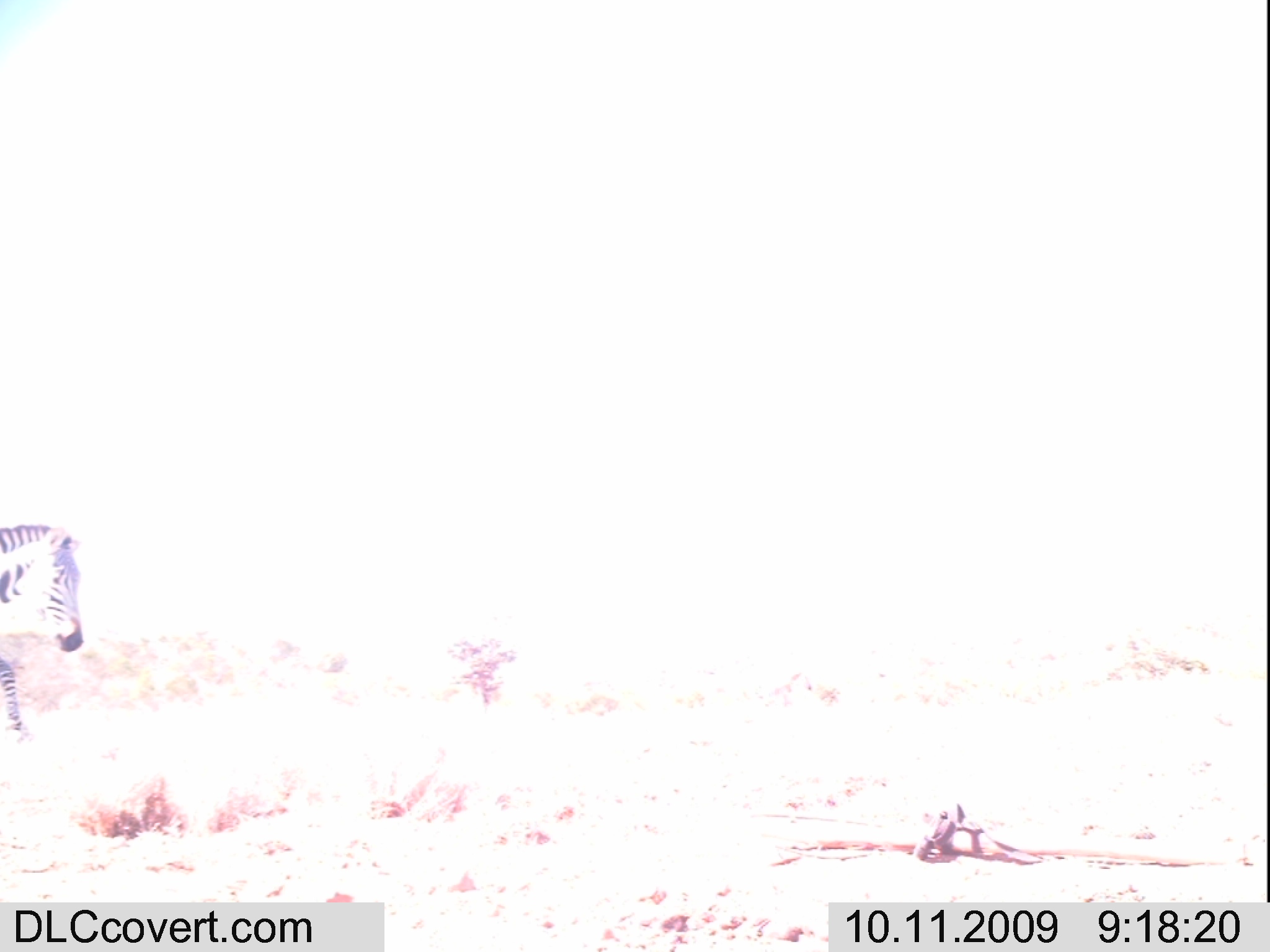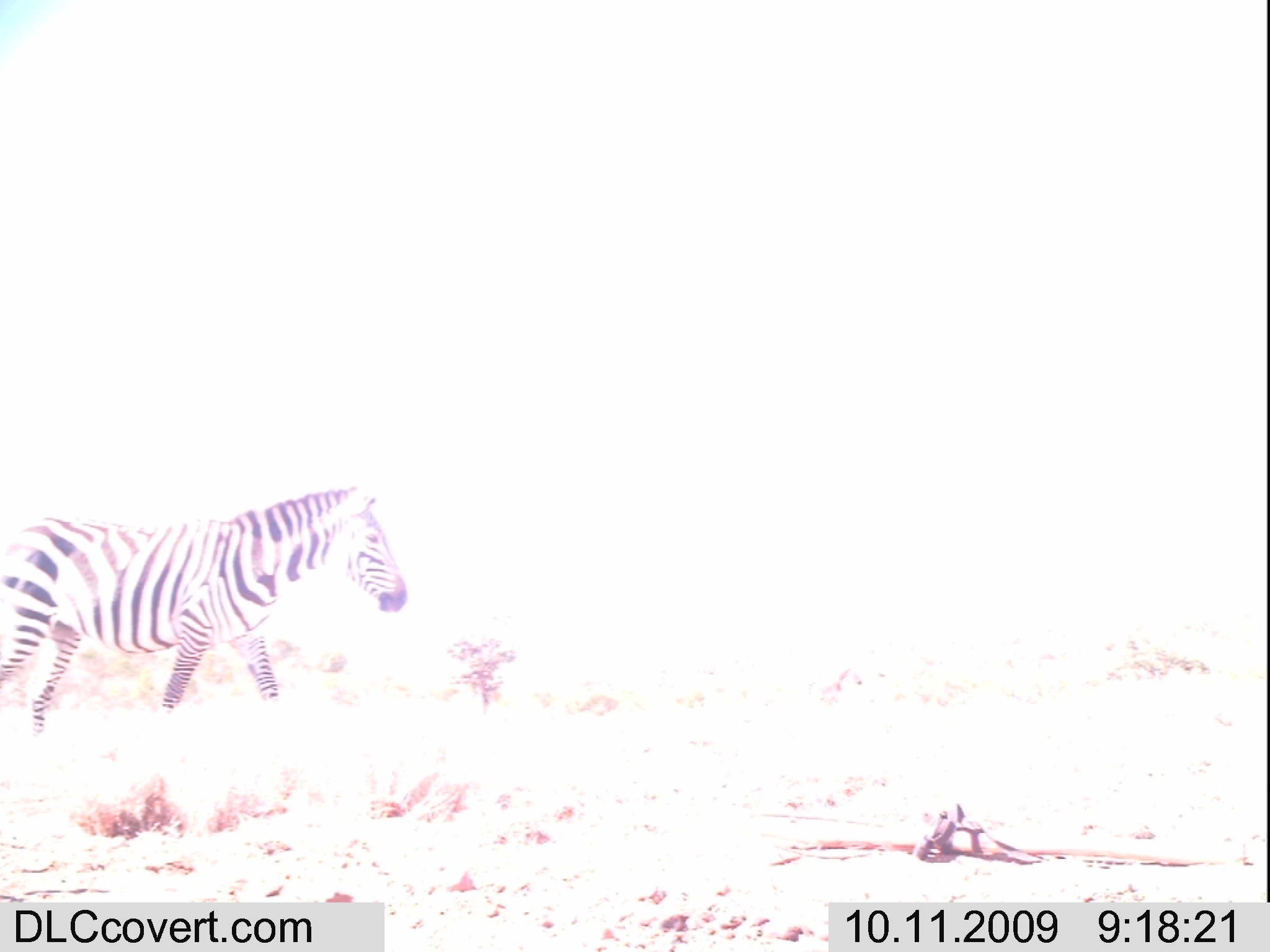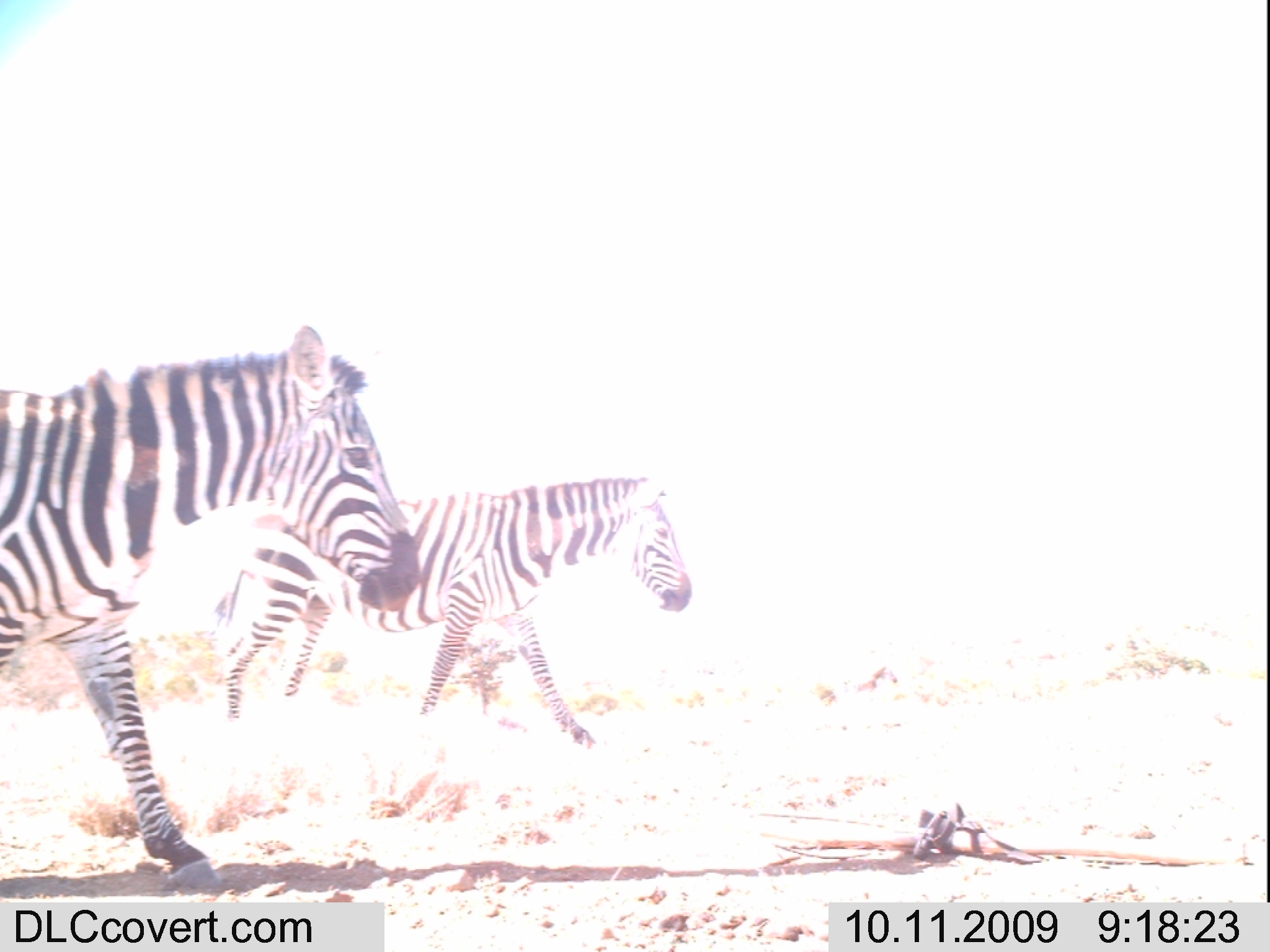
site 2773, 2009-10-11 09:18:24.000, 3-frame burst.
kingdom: Animalia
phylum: Chordata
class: Mammalia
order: Perissodactyla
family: Equidae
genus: Equus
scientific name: Equus quagga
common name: plains zebra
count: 1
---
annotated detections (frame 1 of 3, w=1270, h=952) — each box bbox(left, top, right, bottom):
equus quagga: bbox(0, 521, 84, 739)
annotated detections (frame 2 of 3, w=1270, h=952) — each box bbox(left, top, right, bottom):
equus quagga: bbox(0, 486, 407, 732)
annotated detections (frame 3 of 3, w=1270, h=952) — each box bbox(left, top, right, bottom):
equus quagga: bbox(0, 326, 423, 861); bbox(211, 472, 693, 745)